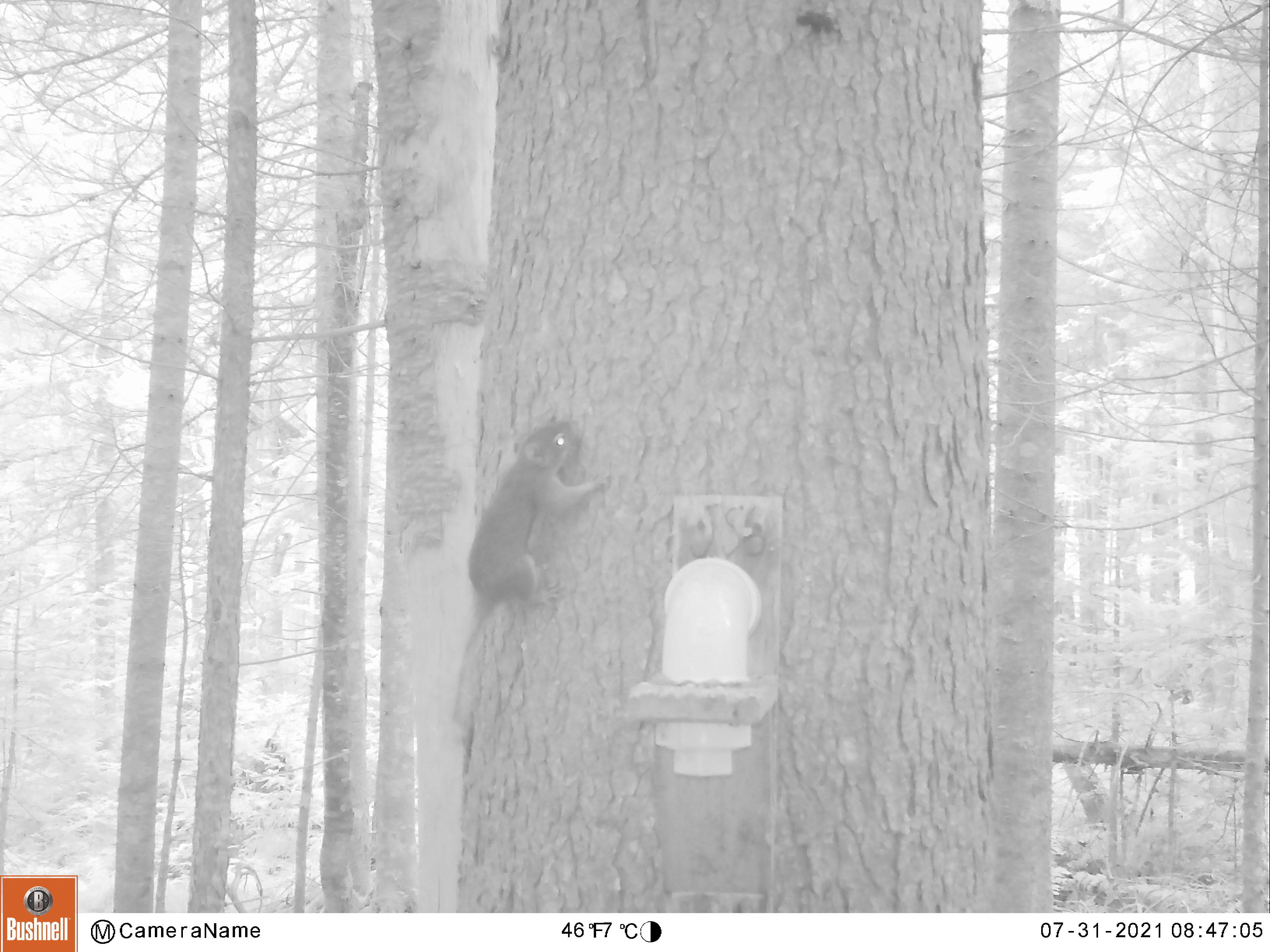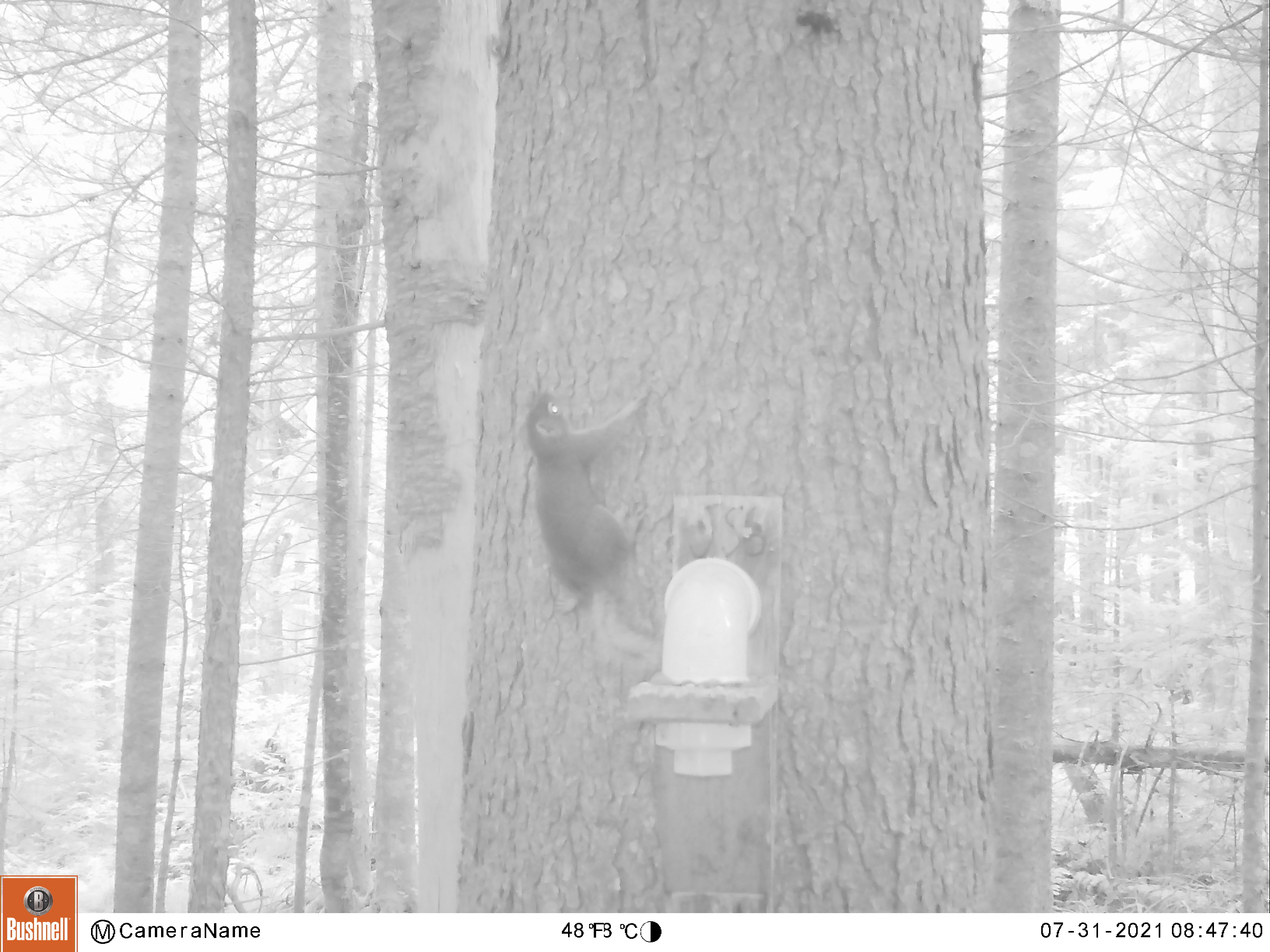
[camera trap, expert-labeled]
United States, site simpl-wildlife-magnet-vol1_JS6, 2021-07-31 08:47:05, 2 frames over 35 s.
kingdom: Animalia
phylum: Chordata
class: Mammalia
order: Rodentia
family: Sciuridae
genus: Tamiasciurus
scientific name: Tamiasciurus hudsonicus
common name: red squirrel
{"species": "red squirrel (Tamiasciurus hudsonicus)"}